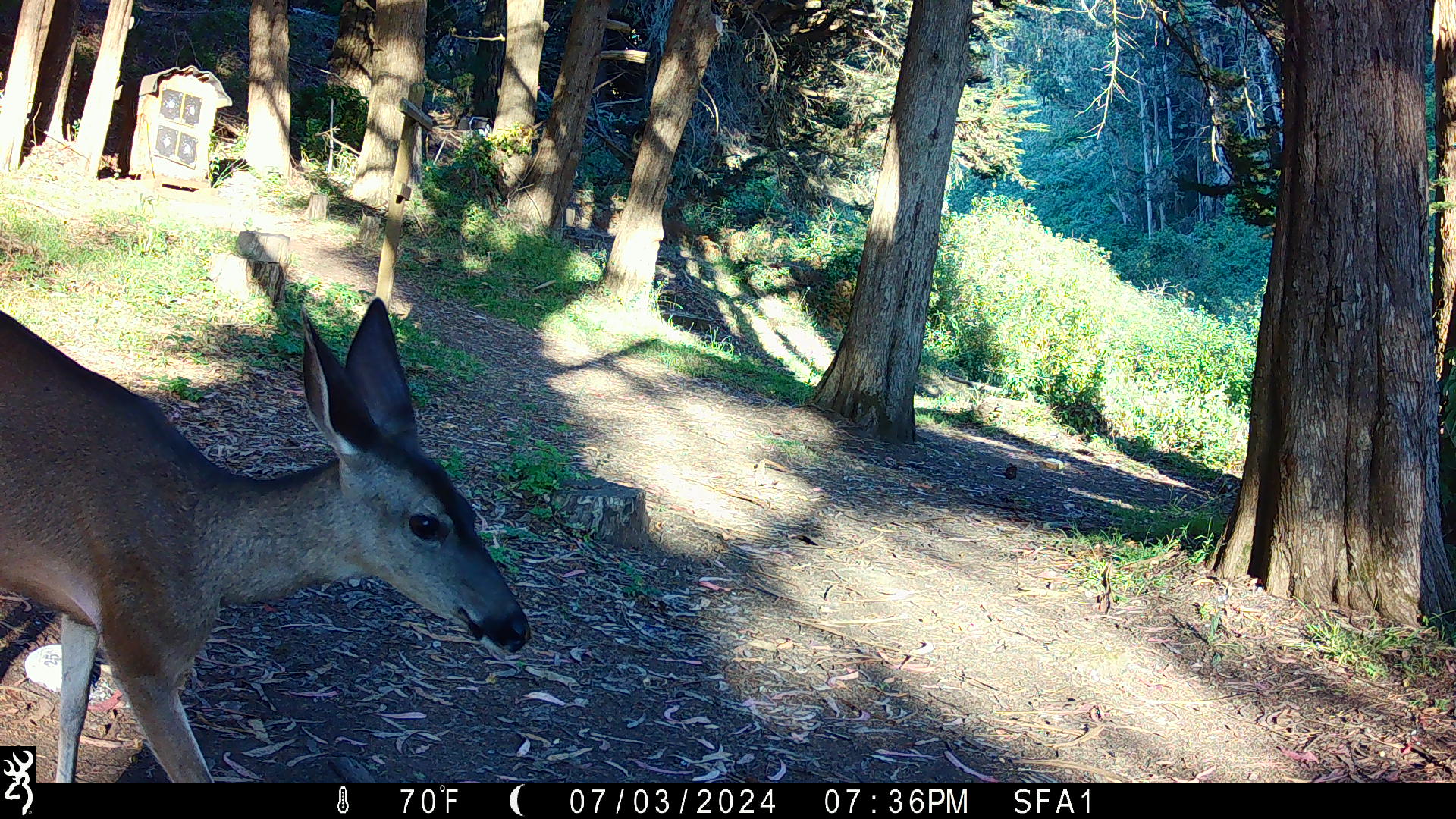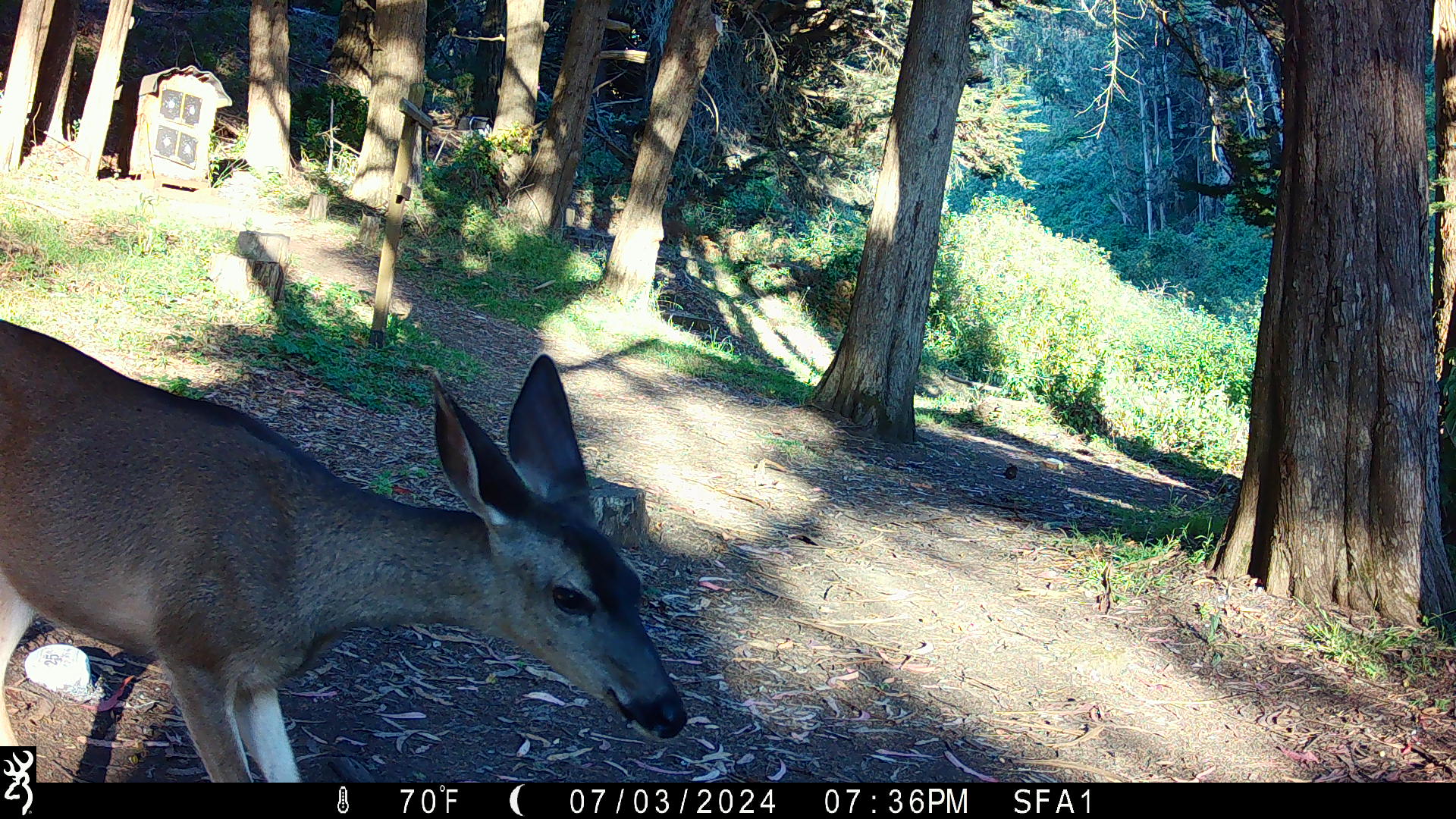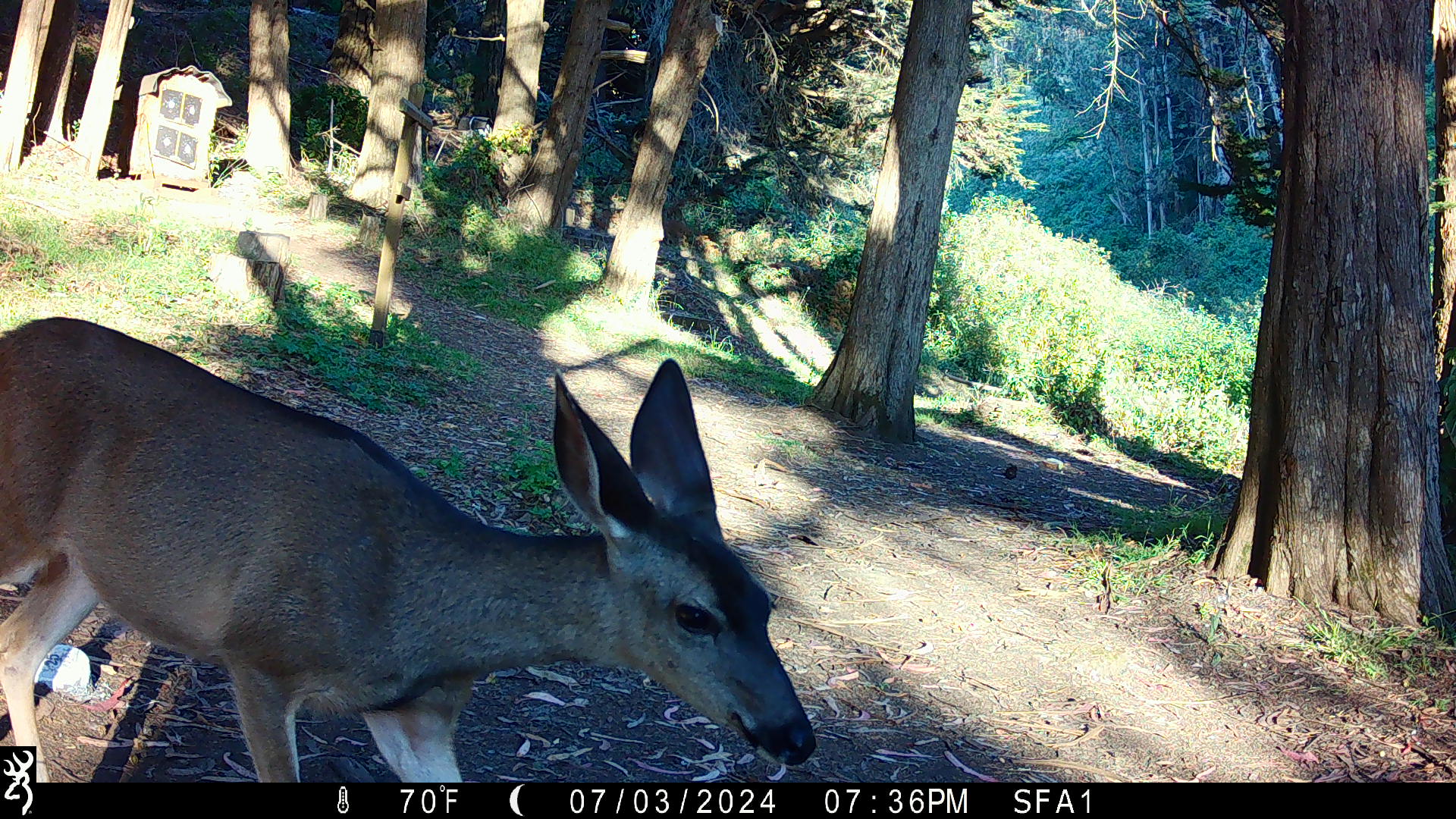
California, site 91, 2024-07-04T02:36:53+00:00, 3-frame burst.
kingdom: Animalia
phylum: Chordata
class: Mammalia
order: Artiodactyla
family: Cervidae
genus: Odocoileus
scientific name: Odocoileus hemionus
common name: mule deer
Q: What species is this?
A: Mule deer (Odocoileus hemionus).